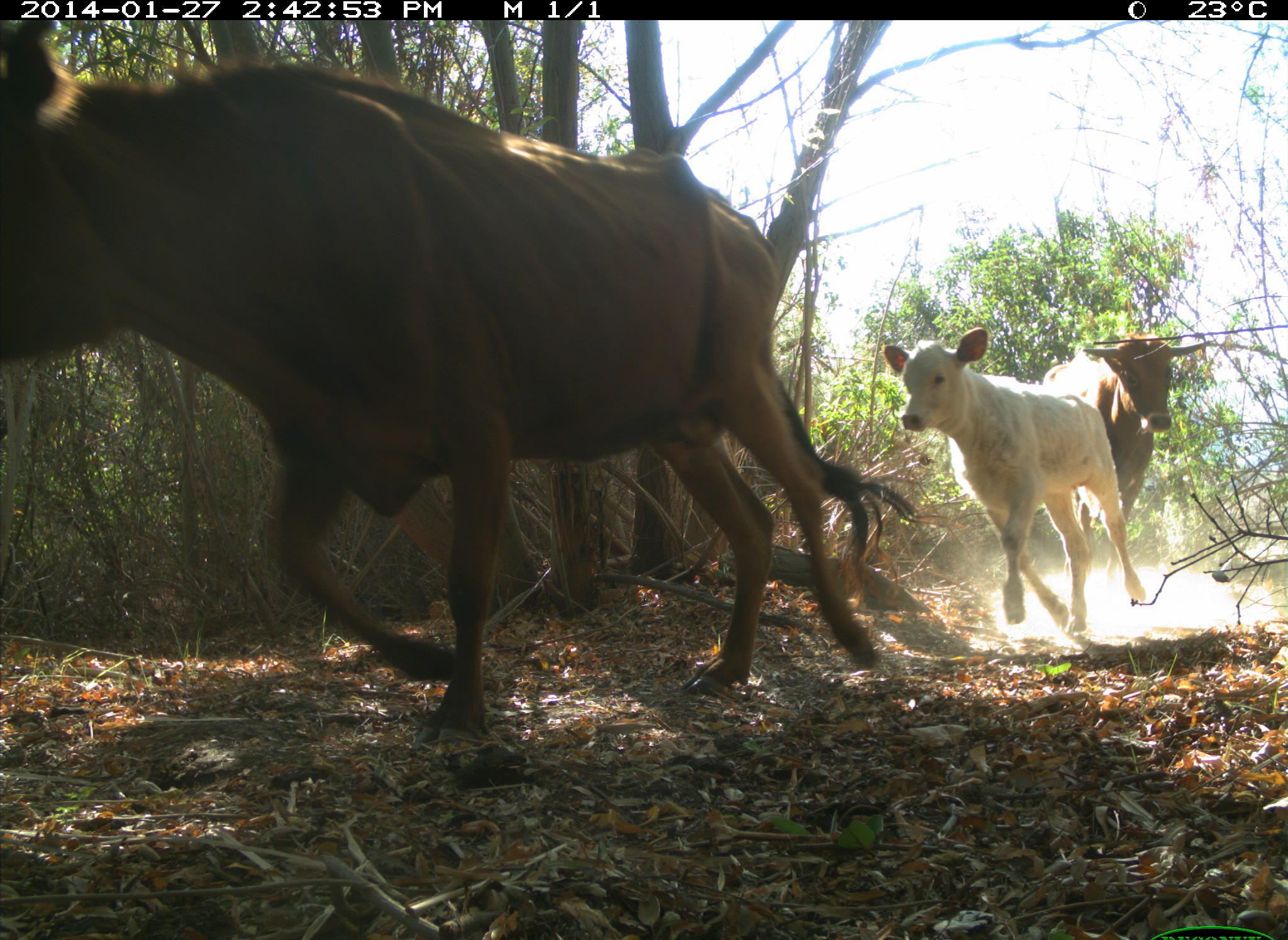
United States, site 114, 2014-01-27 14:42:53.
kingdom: Animalia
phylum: Chordata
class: Mammalia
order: Artiodactyla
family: Bovidae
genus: Bos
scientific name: Bos taurus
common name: cow